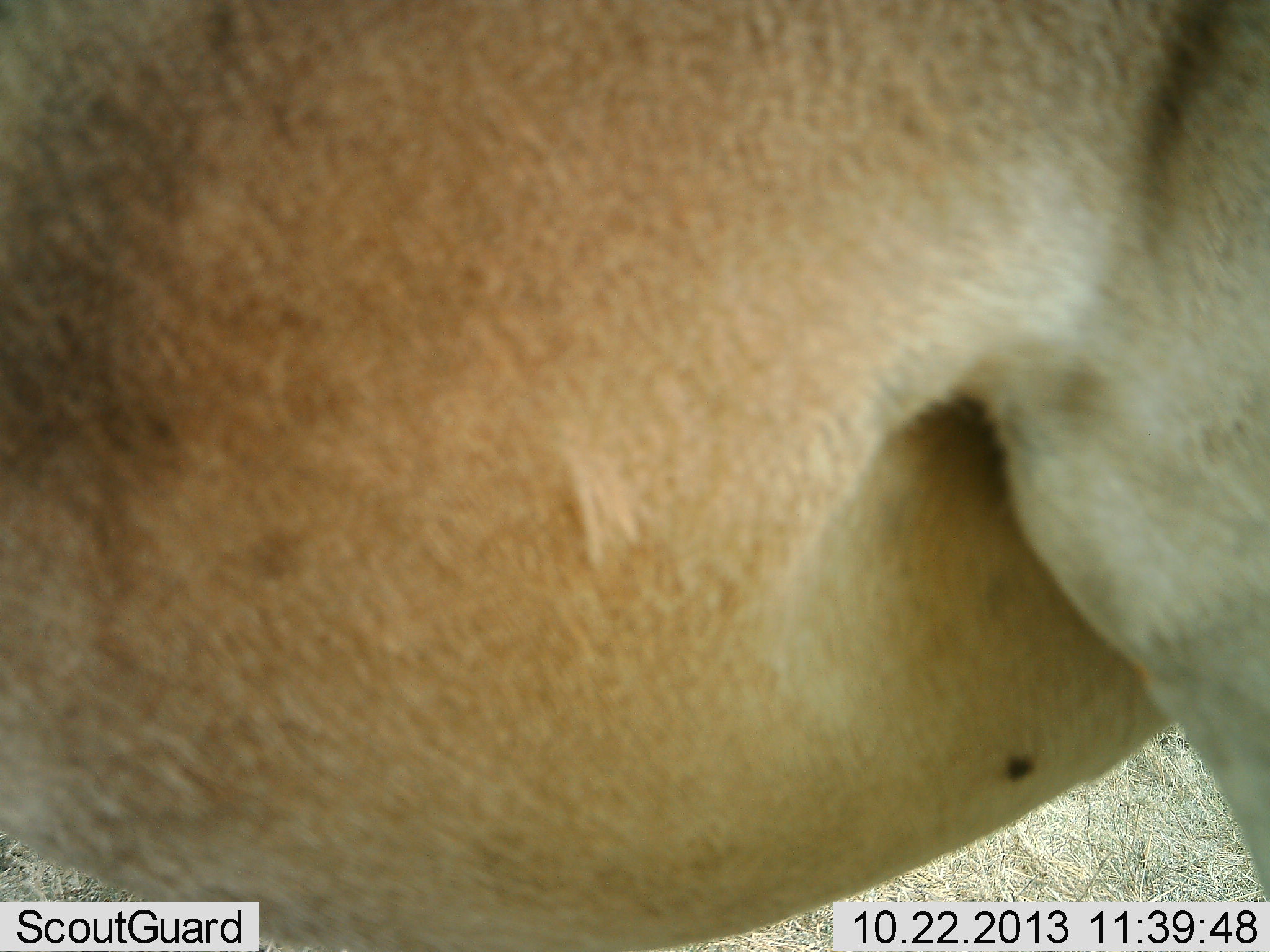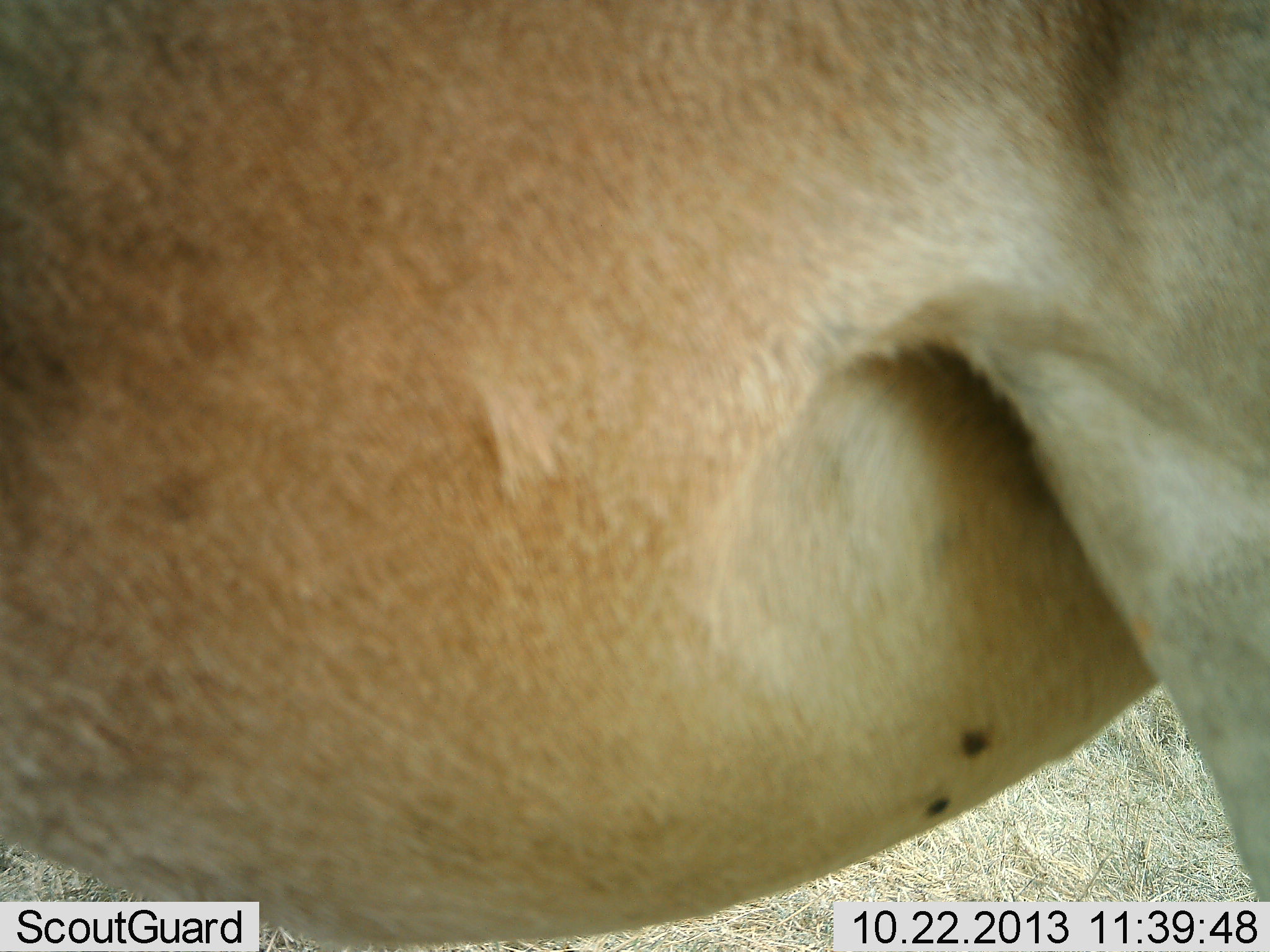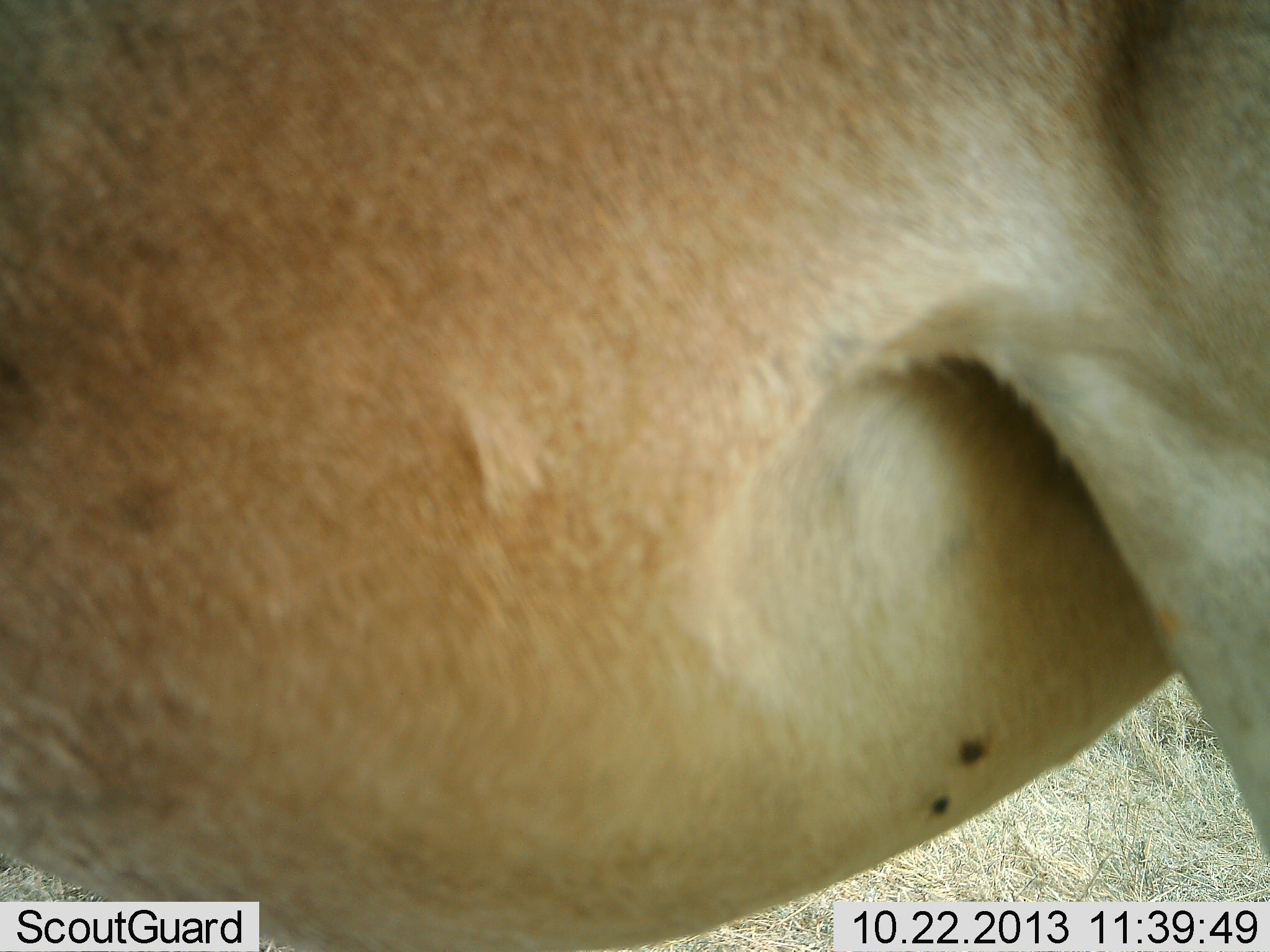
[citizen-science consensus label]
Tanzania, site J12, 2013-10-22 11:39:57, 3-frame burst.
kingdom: Animalia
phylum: Chordata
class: Mammalia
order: Artiodactyla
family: Bovidae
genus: Alcelaphus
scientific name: Alcelaphus buselaphus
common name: hartebeest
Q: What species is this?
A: Hartebeest (Alcelaphus buselaphus).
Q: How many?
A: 1.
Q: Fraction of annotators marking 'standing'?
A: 100%.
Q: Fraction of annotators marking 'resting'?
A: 0%.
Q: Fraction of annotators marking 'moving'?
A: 0%.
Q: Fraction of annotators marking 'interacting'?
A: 0%.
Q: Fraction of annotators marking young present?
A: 0%.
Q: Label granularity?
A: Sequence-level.